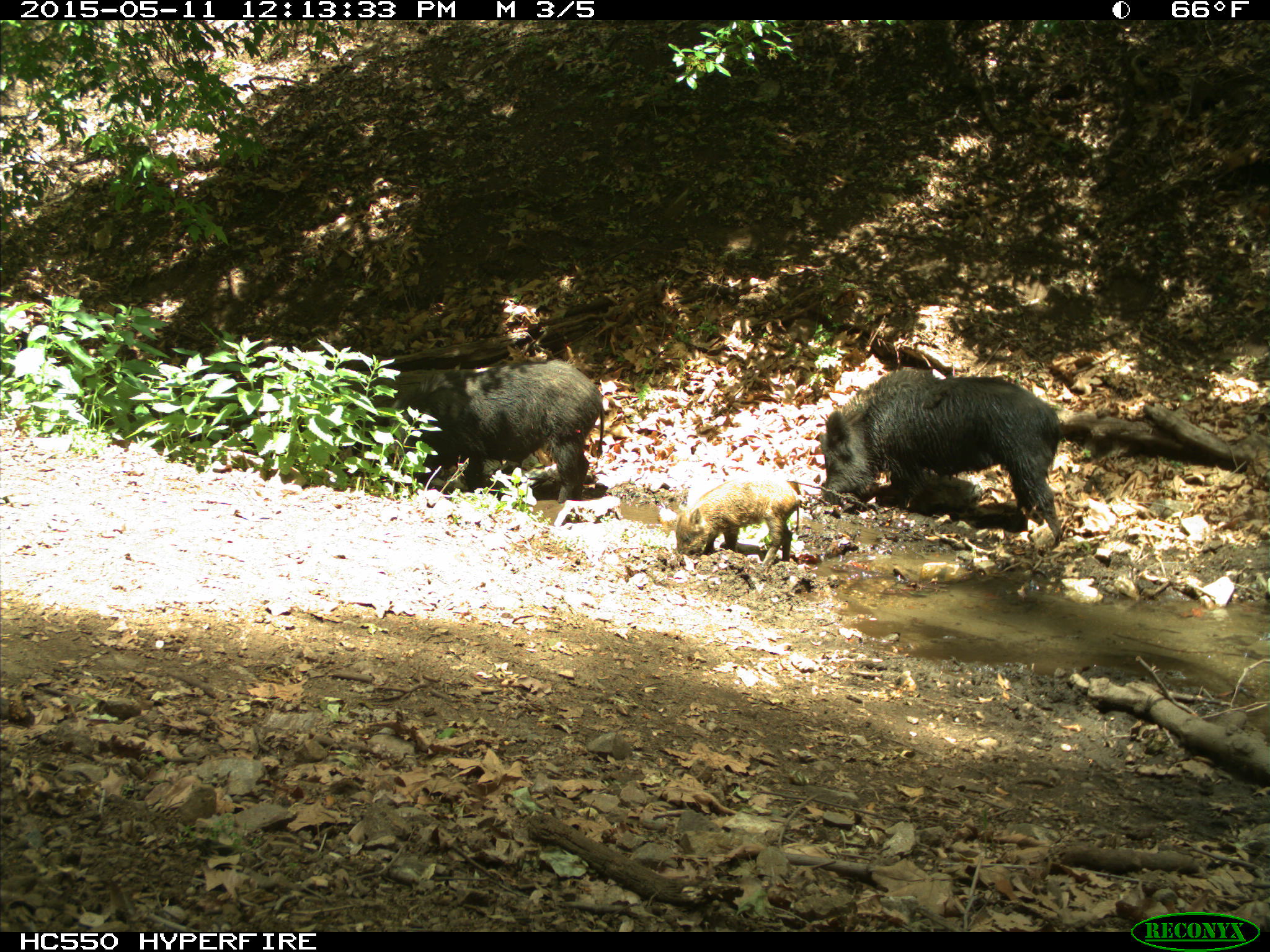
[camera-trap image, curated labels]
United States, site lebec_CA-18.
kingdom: Animalia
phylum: Chordata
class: Mammalia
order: Artiodactyla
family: Suidae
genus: Sus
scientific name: Sus scrofa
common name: wild boar